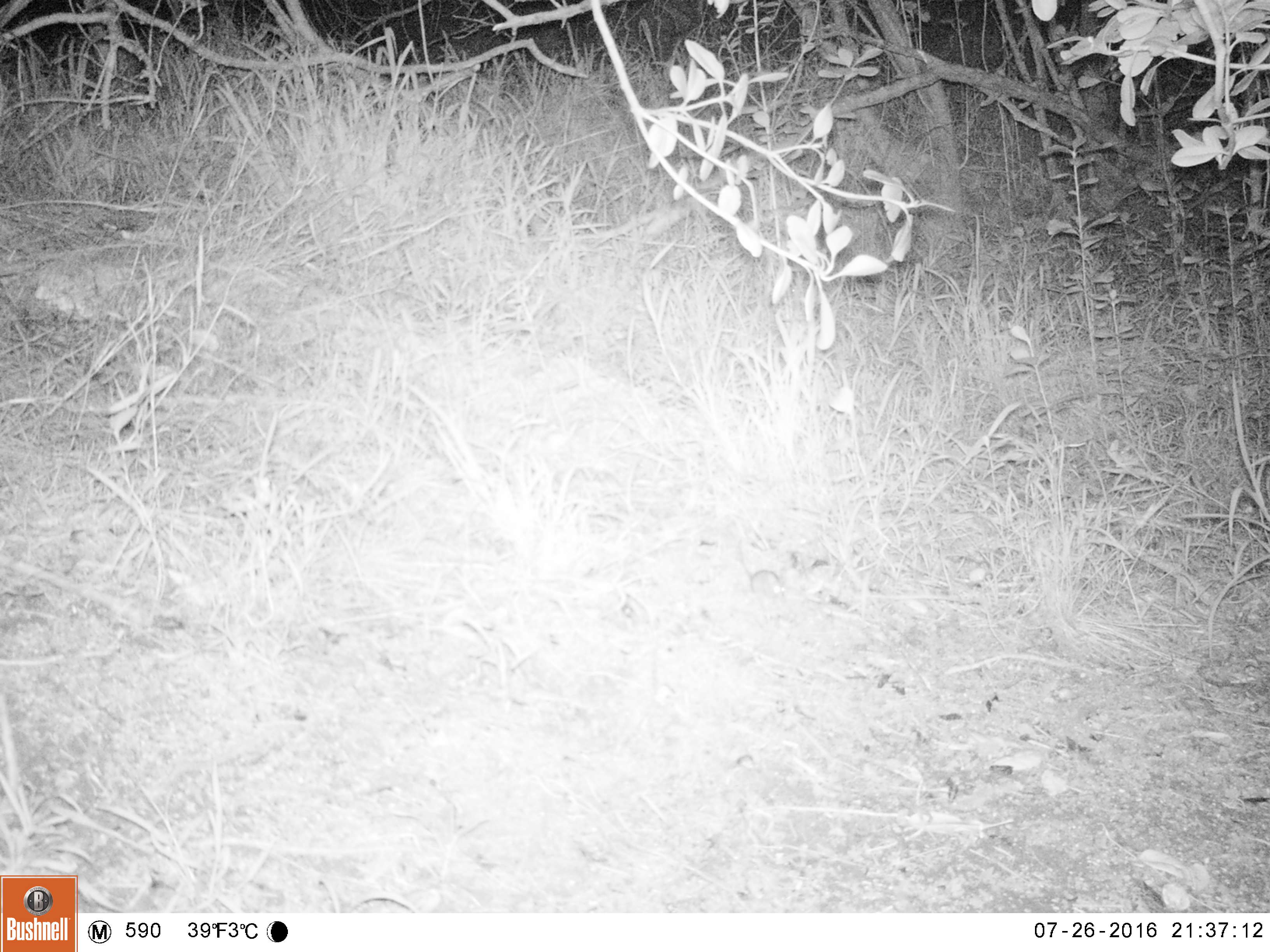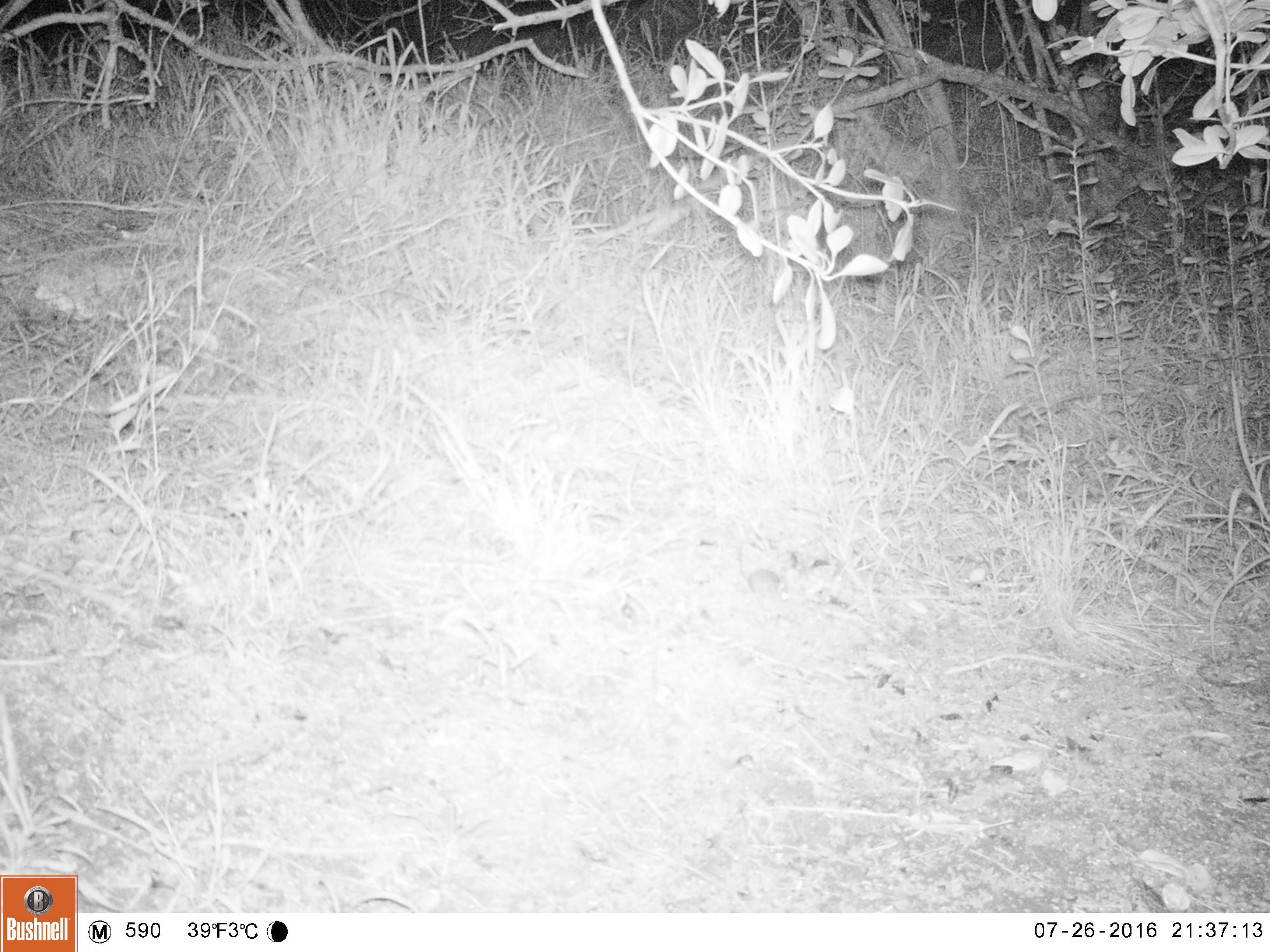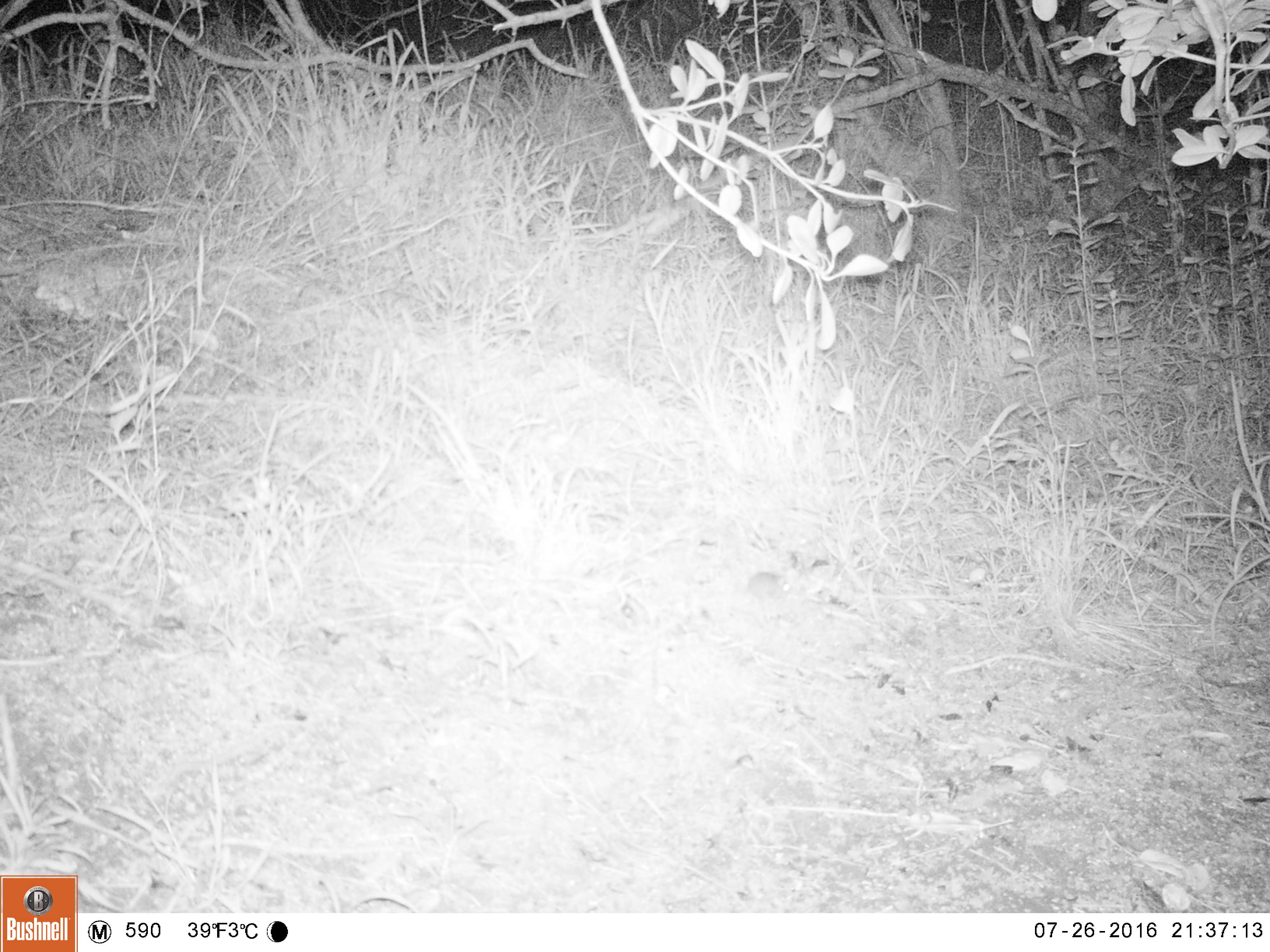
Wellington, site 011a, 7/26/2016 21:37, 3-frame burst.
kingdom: Animalia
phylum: Chordata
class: Mammalia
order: Rodentia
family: Muridae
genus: Mus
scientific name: Mus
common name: mouse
Mouse (Mus).